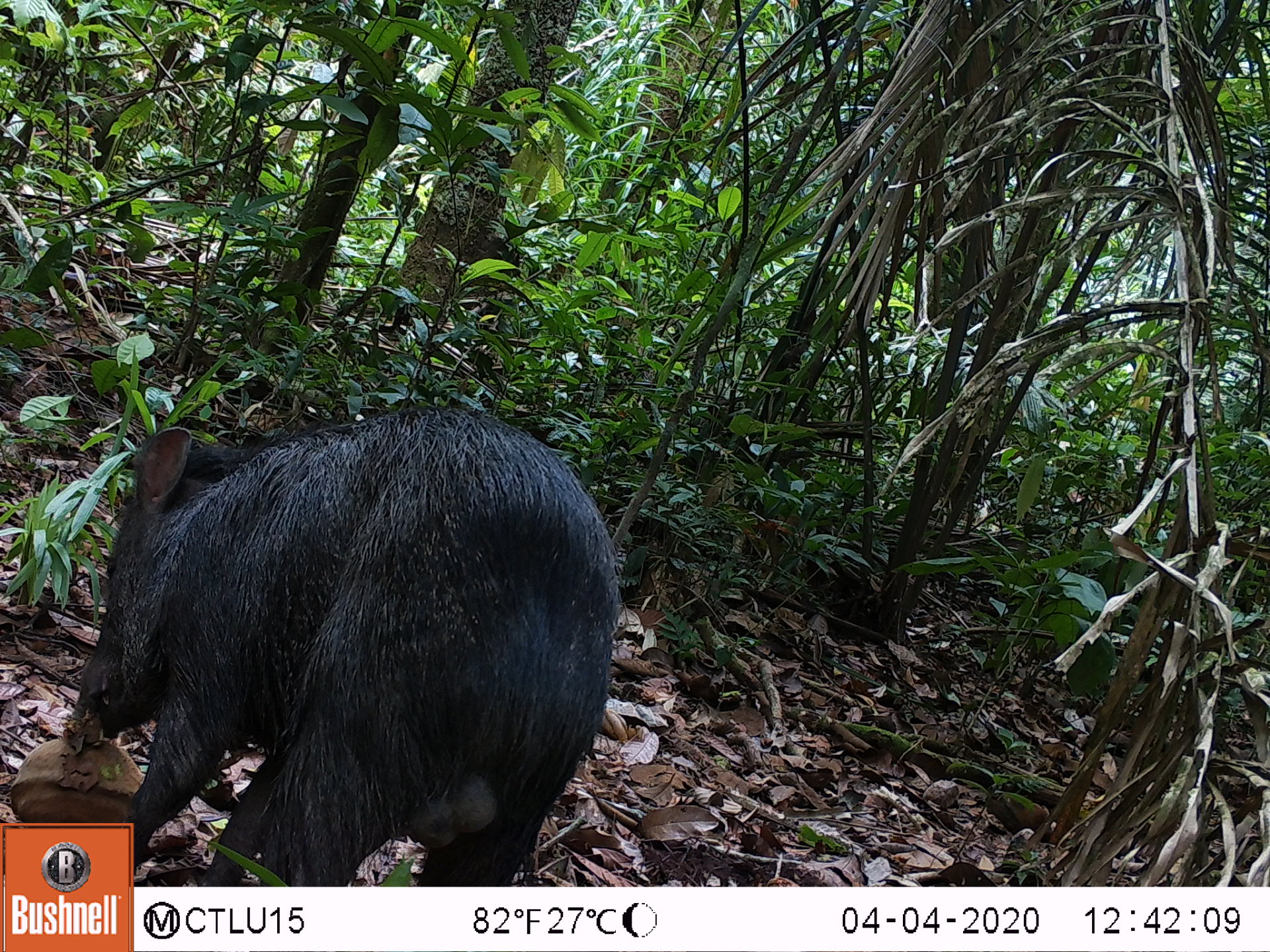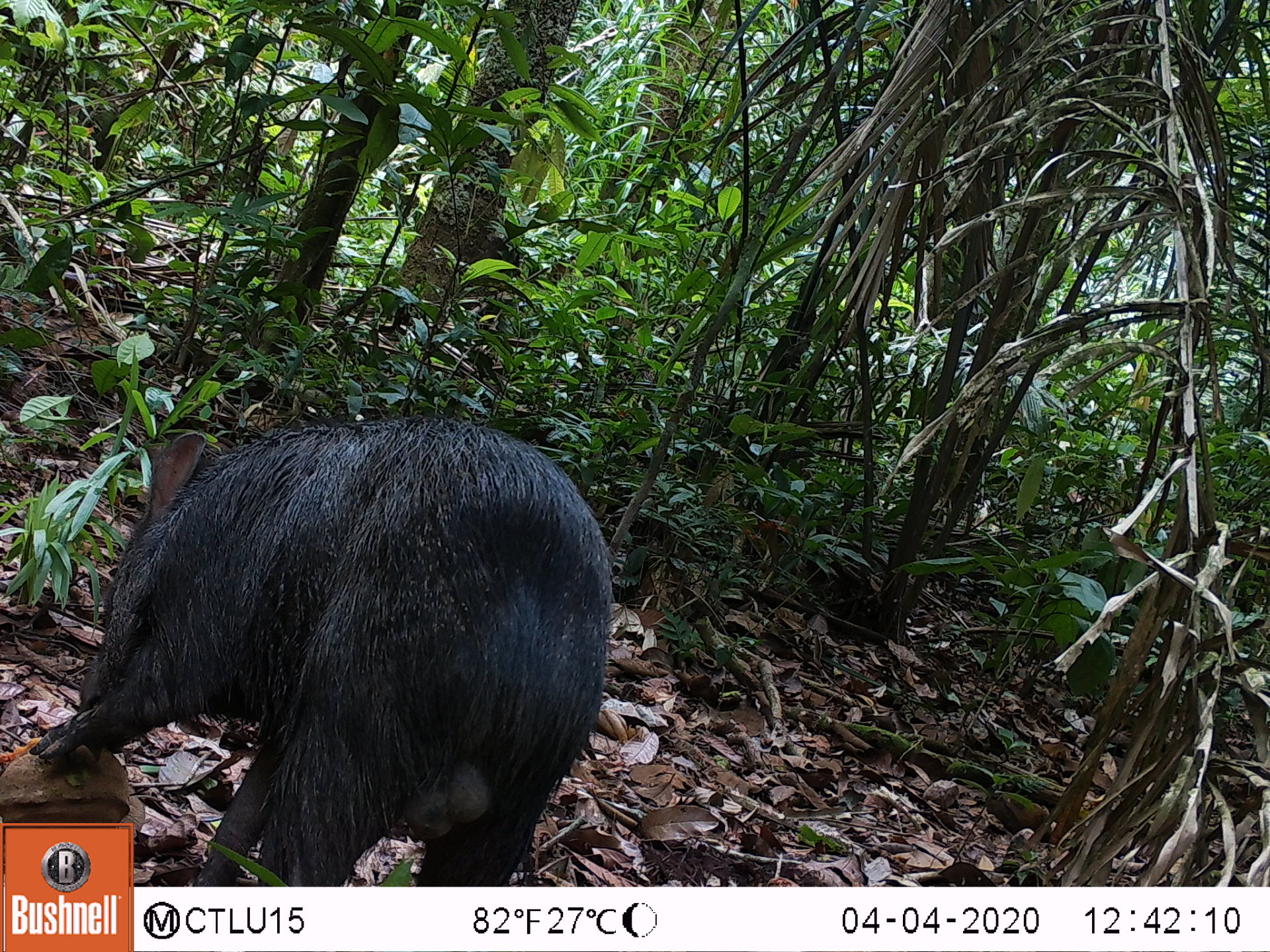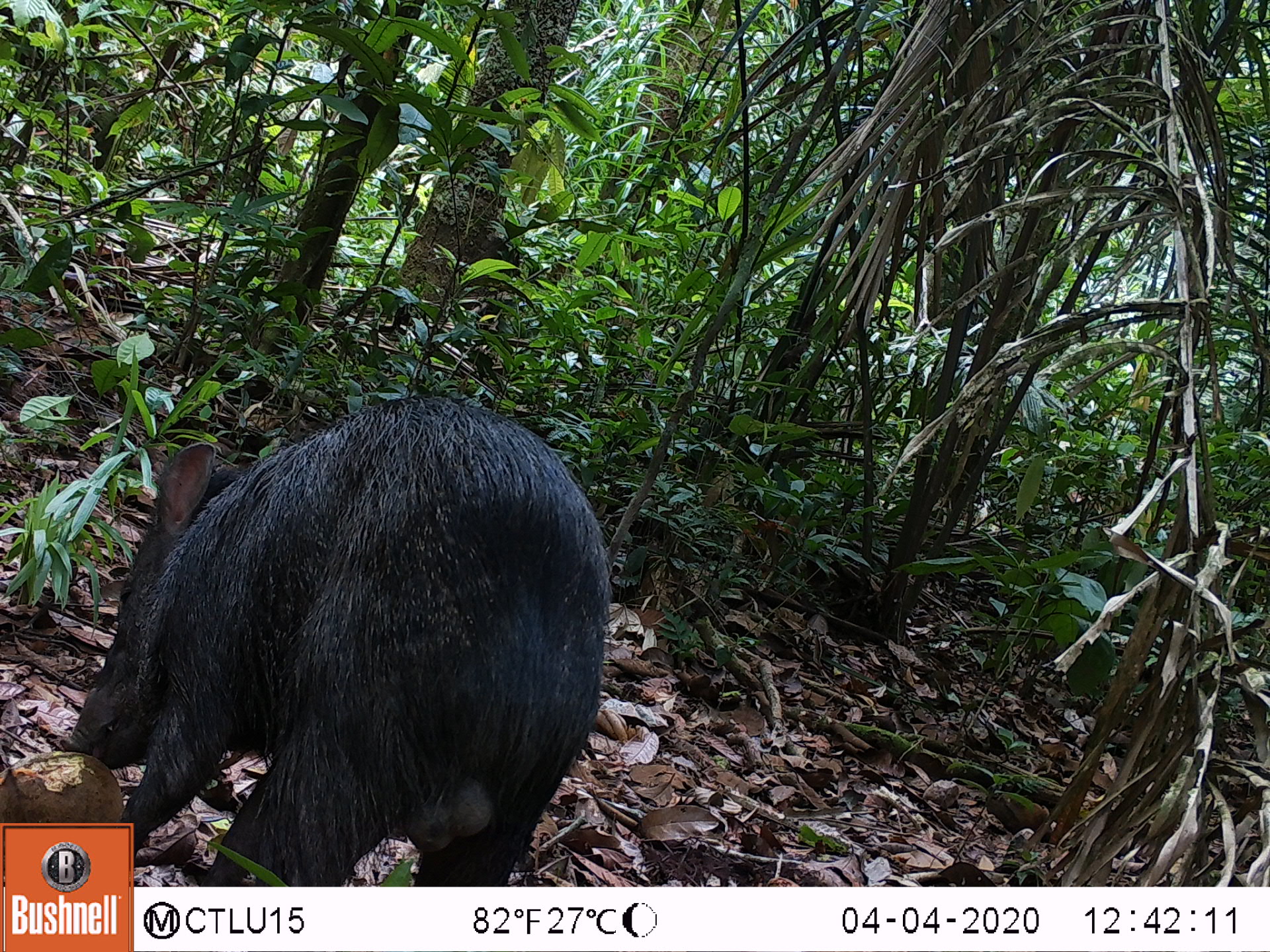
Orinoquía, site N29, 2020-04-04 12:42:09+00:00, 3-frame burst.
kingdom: Animalia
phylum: Chordata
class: Mammalia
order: Artiodactyla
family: Tayassuidae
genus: Pecari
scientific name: Pecari tajacu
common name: collared peccary